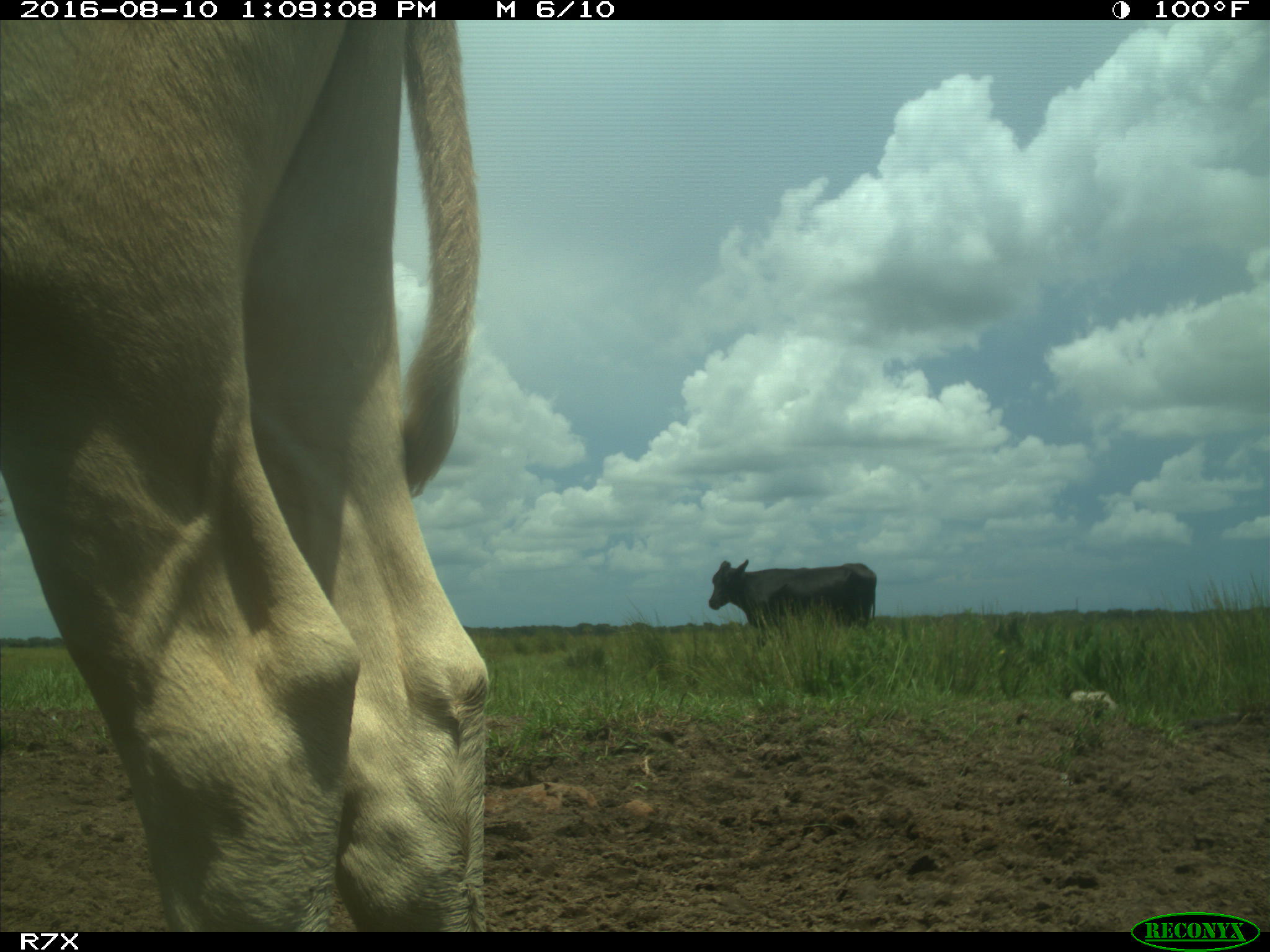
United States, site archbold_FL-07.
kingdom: Animalia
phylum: Chordata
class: Mammalia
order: Artiodactyla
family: Bovidae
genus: Bos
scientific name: Bos taurus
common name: domestic cow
Bos taurus (domestic cow).